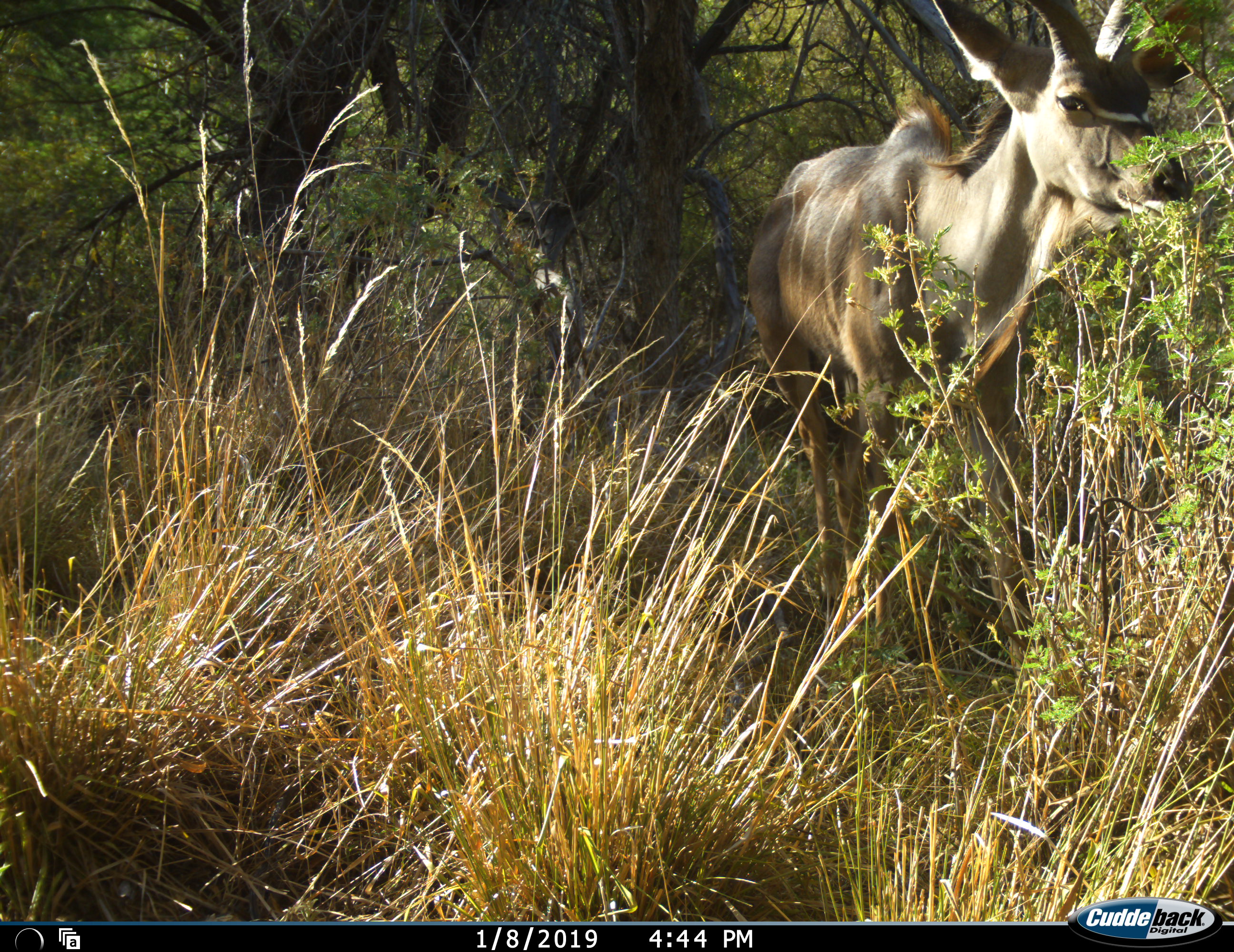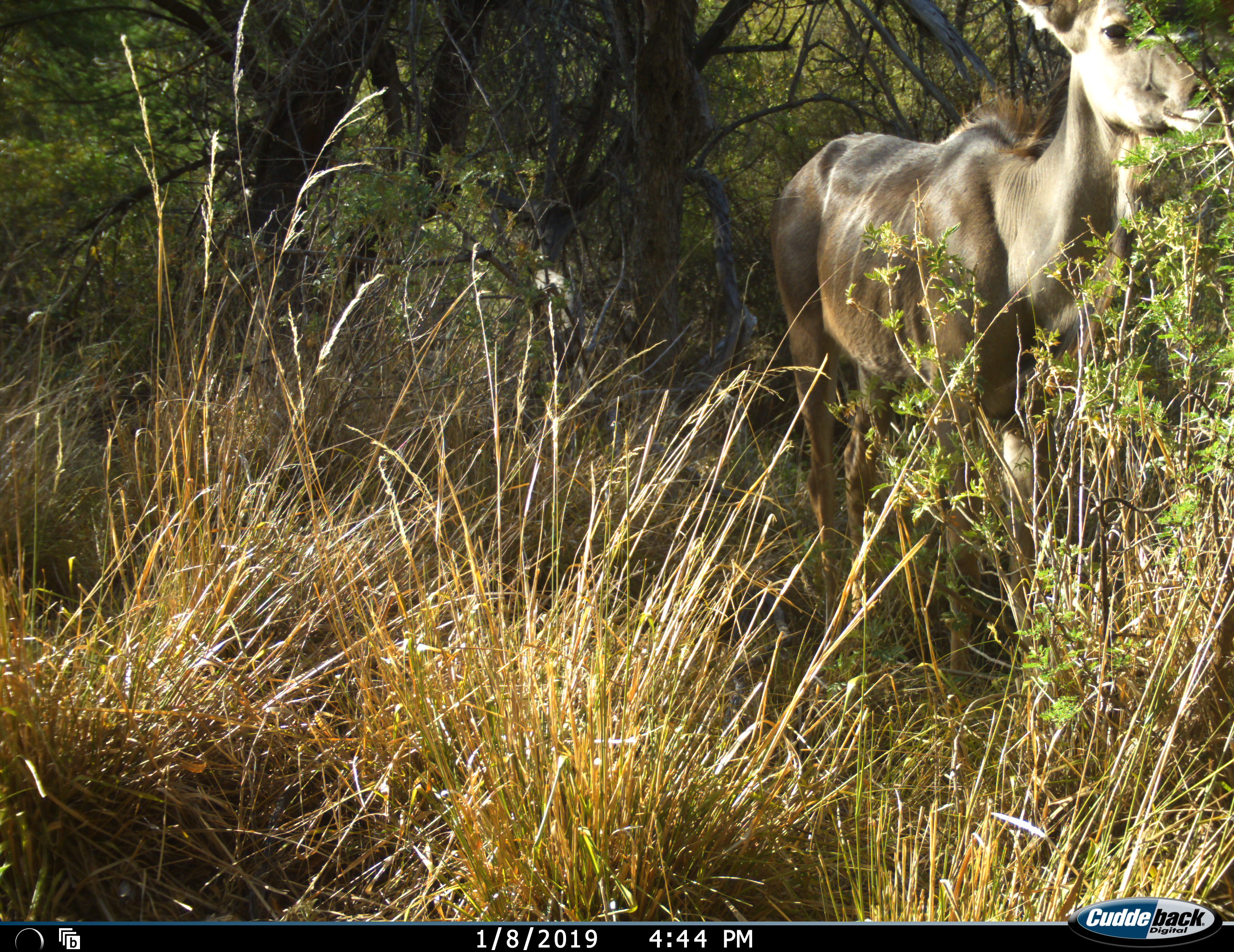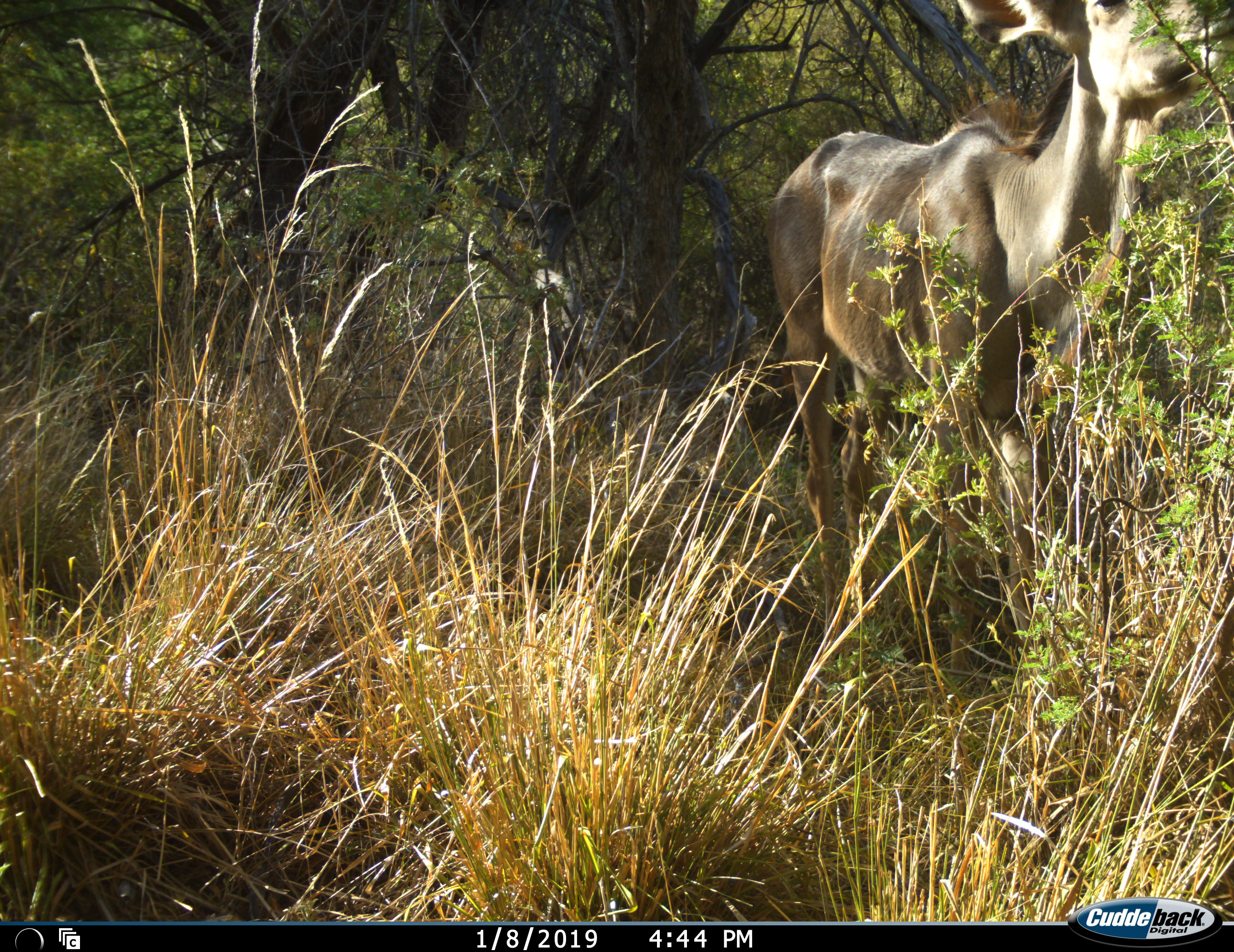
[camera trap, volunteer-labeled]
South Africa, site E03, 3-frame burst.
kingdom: Animalia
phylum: Chordata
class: Mammalia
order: Artiodactyla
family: Bovidae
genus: Tragelaphus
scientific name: Tragelaphus strepsiceros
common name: greater kudu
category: kudu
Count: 1.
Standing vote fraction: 60%.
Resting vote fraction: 0%.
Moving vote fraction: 20%.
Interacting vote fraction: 0%.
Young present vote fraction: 0%.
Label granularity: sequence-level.